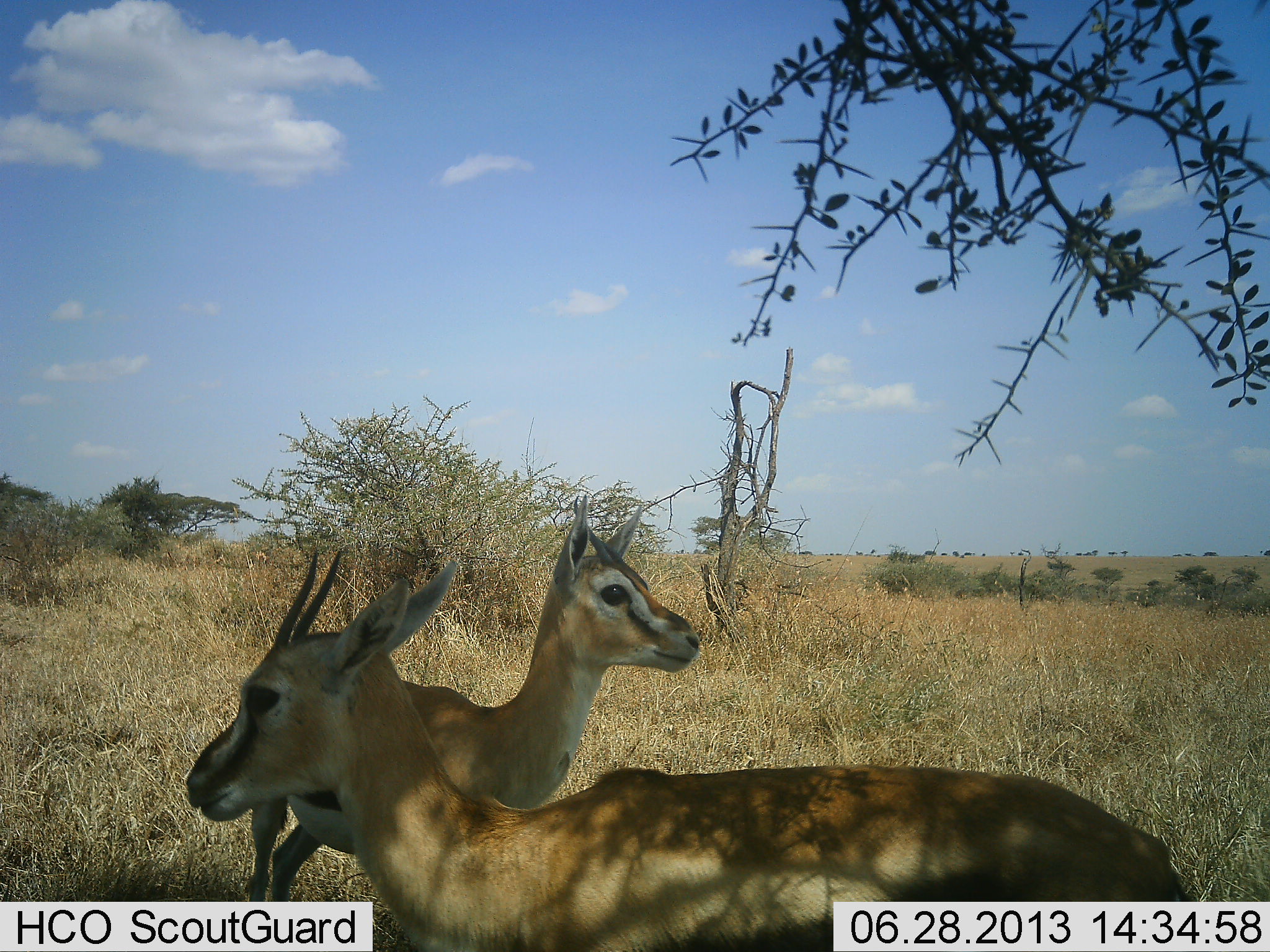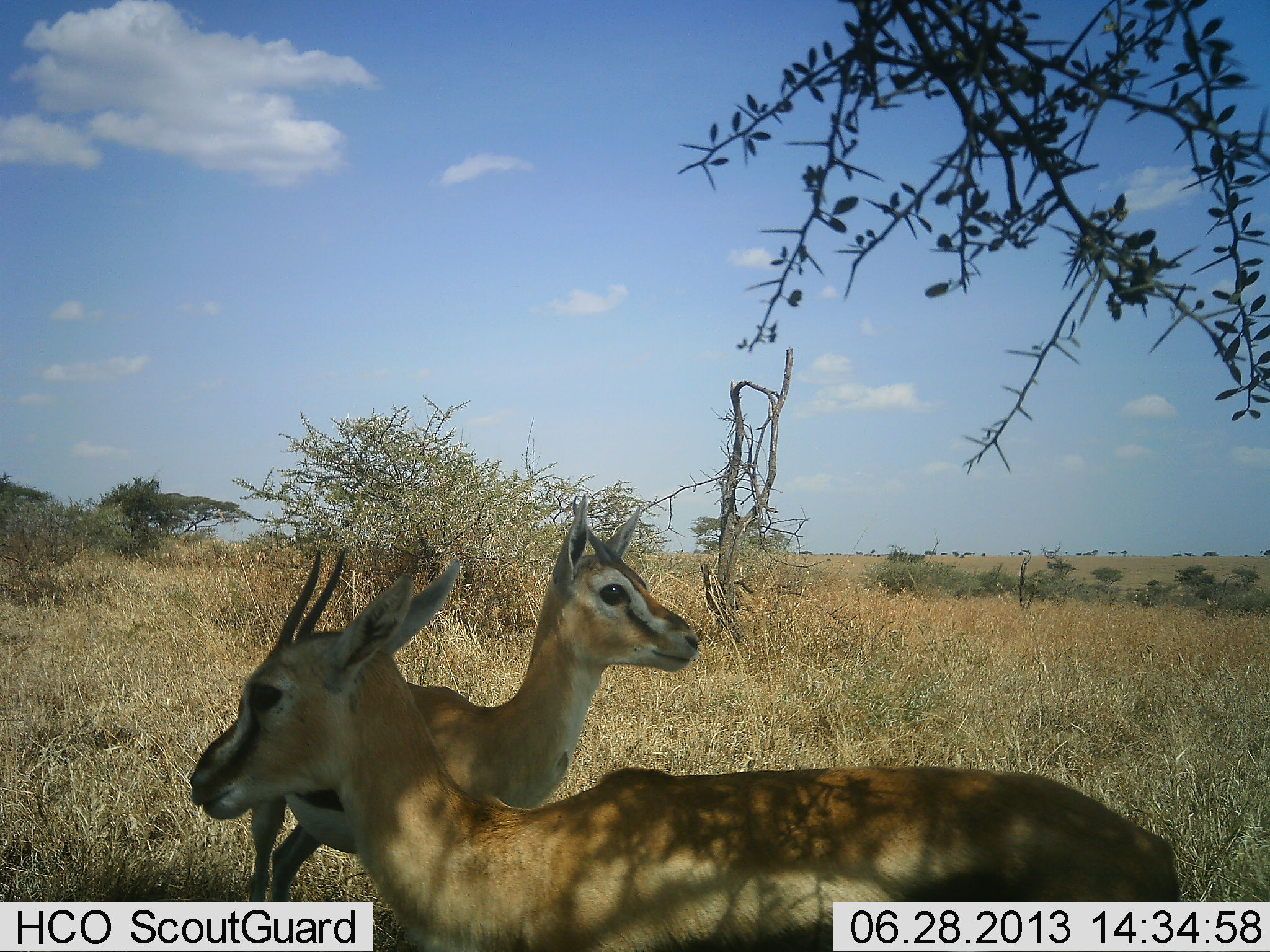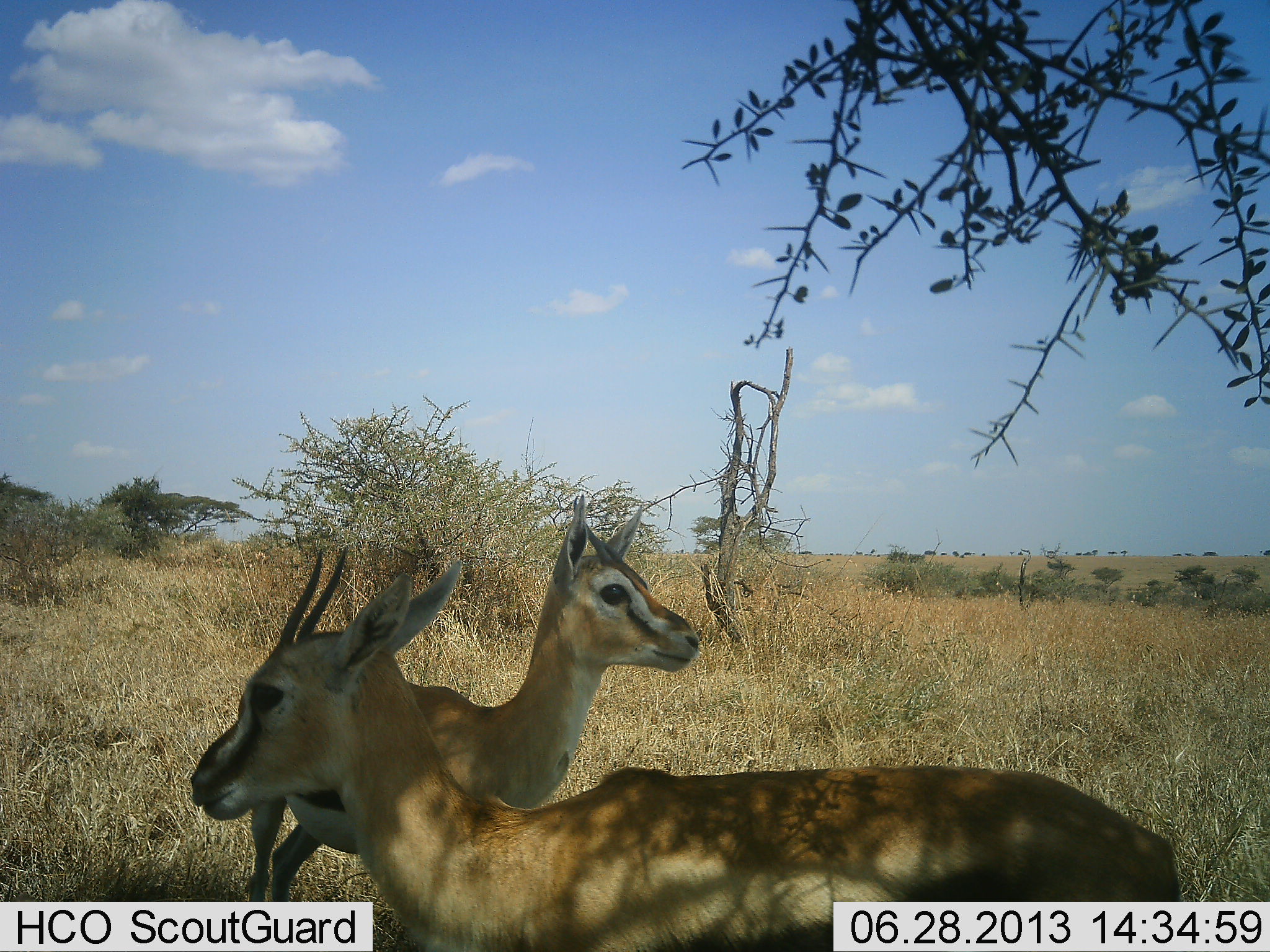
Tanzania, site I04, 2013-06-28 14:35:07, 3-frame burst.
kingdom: Animalia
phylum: Chordata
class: Mammalia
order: Artiodactyla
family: Bovidae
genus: Eudorcas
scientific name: Eudorcas thomsonii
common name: thomson's gazelle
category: gazellethomsons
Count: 2.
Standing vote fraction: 100%.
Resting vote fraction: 8%.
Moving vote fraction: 8%.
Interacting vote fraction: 4%.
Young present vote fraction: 0%.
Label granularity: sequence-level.